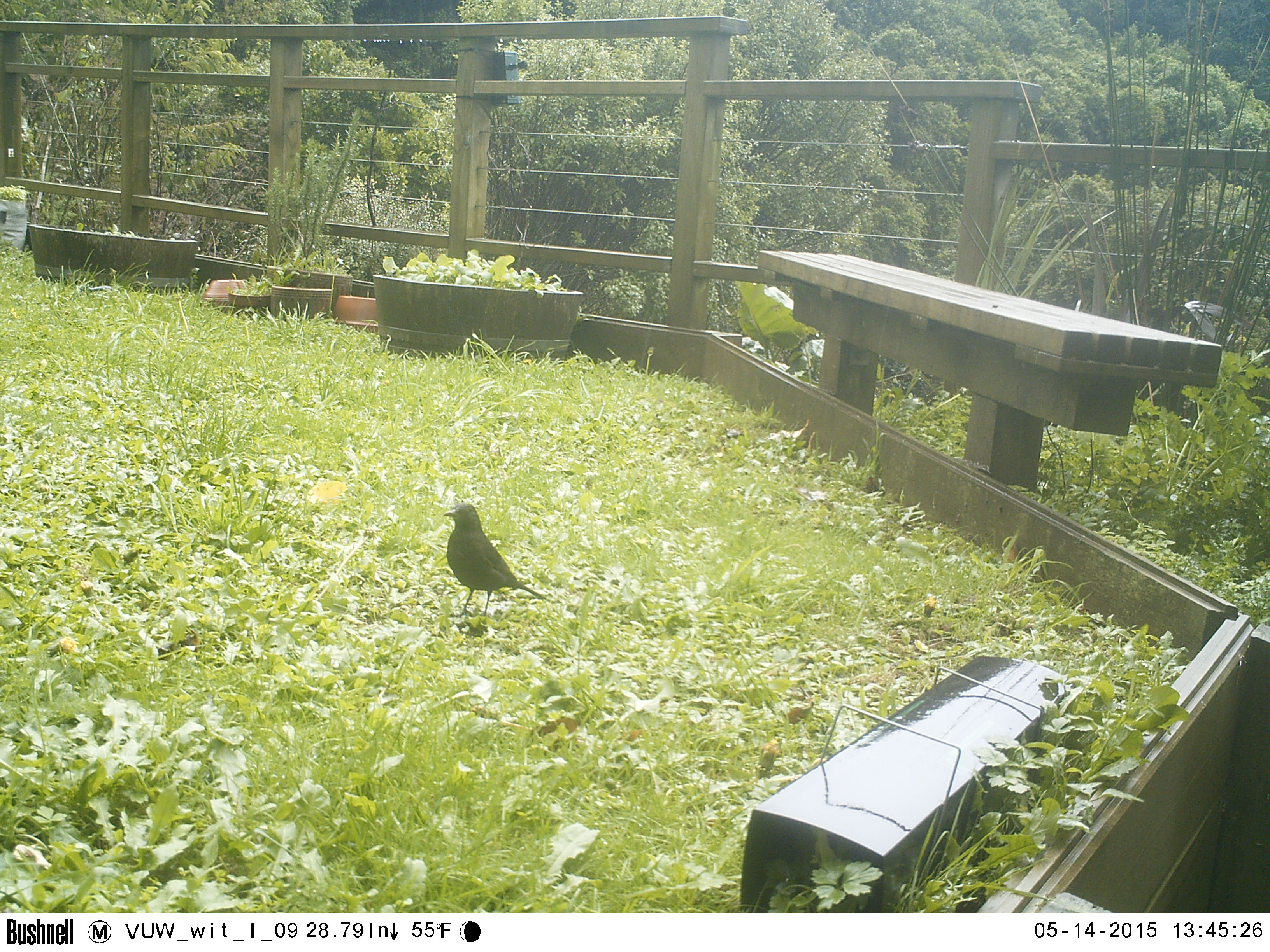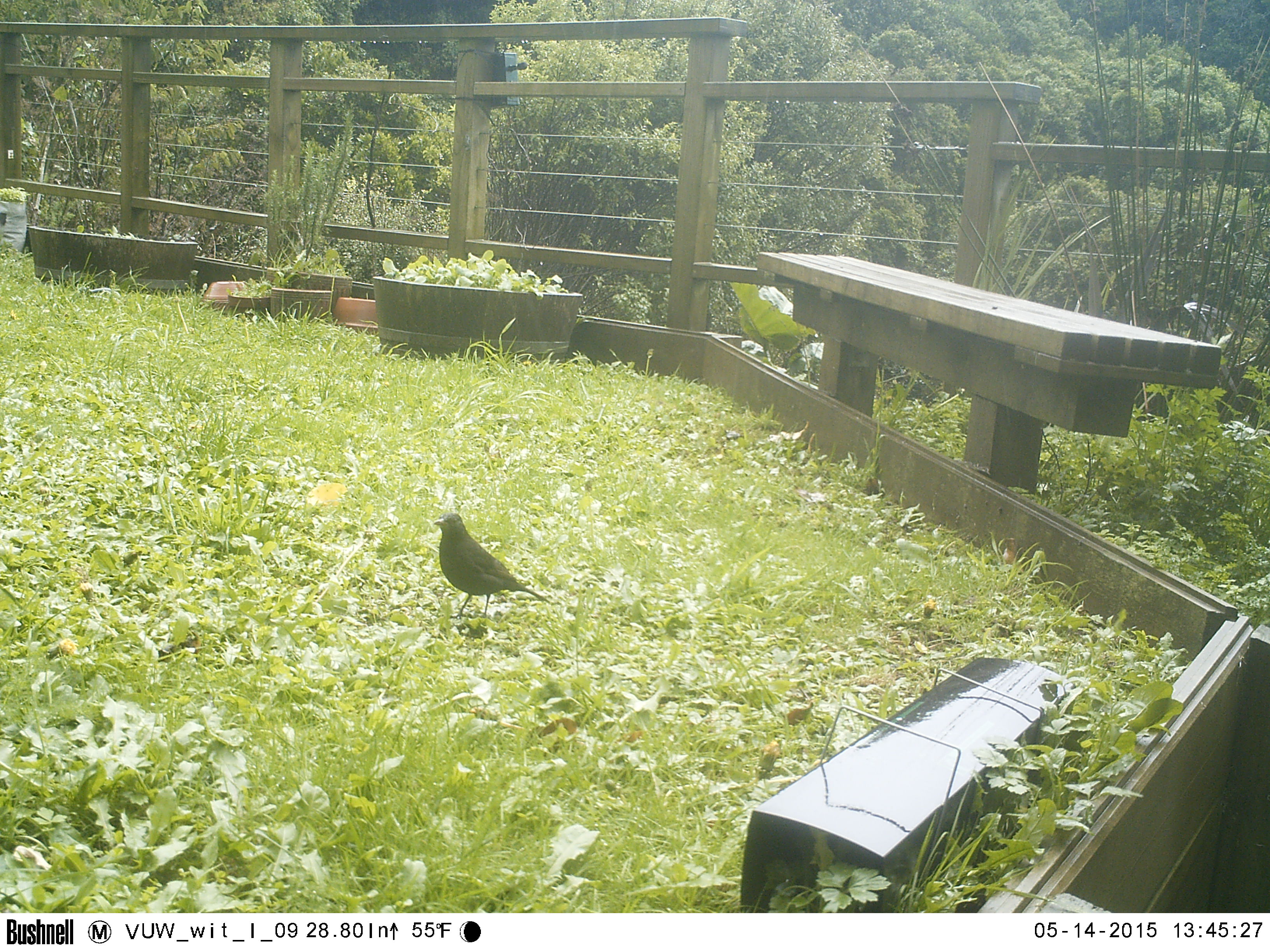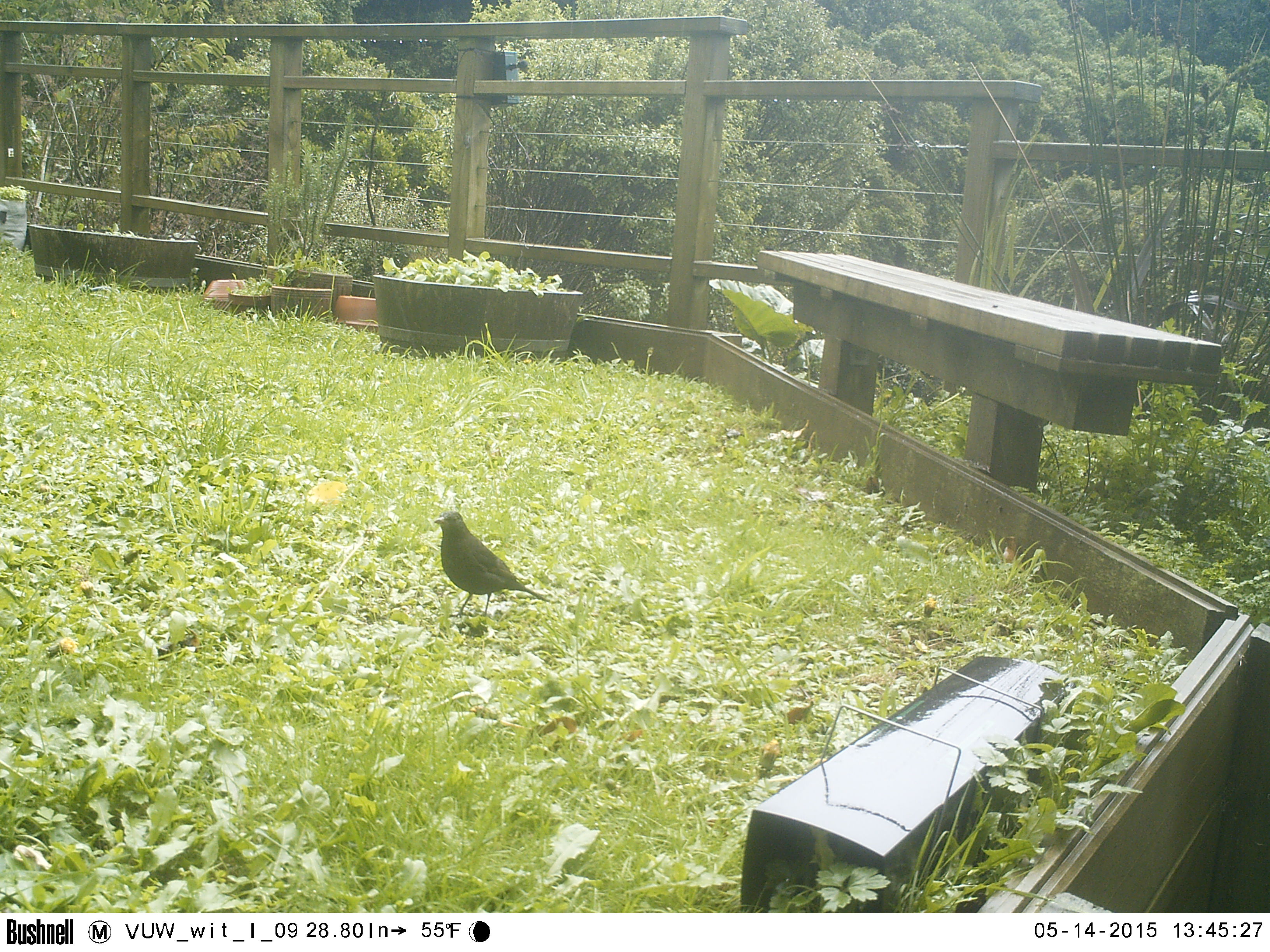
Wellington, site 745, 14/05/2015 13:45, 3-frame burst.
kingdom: Animalia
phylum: Chordata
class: Aves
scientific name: Aves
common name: bird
Bird (Aves).